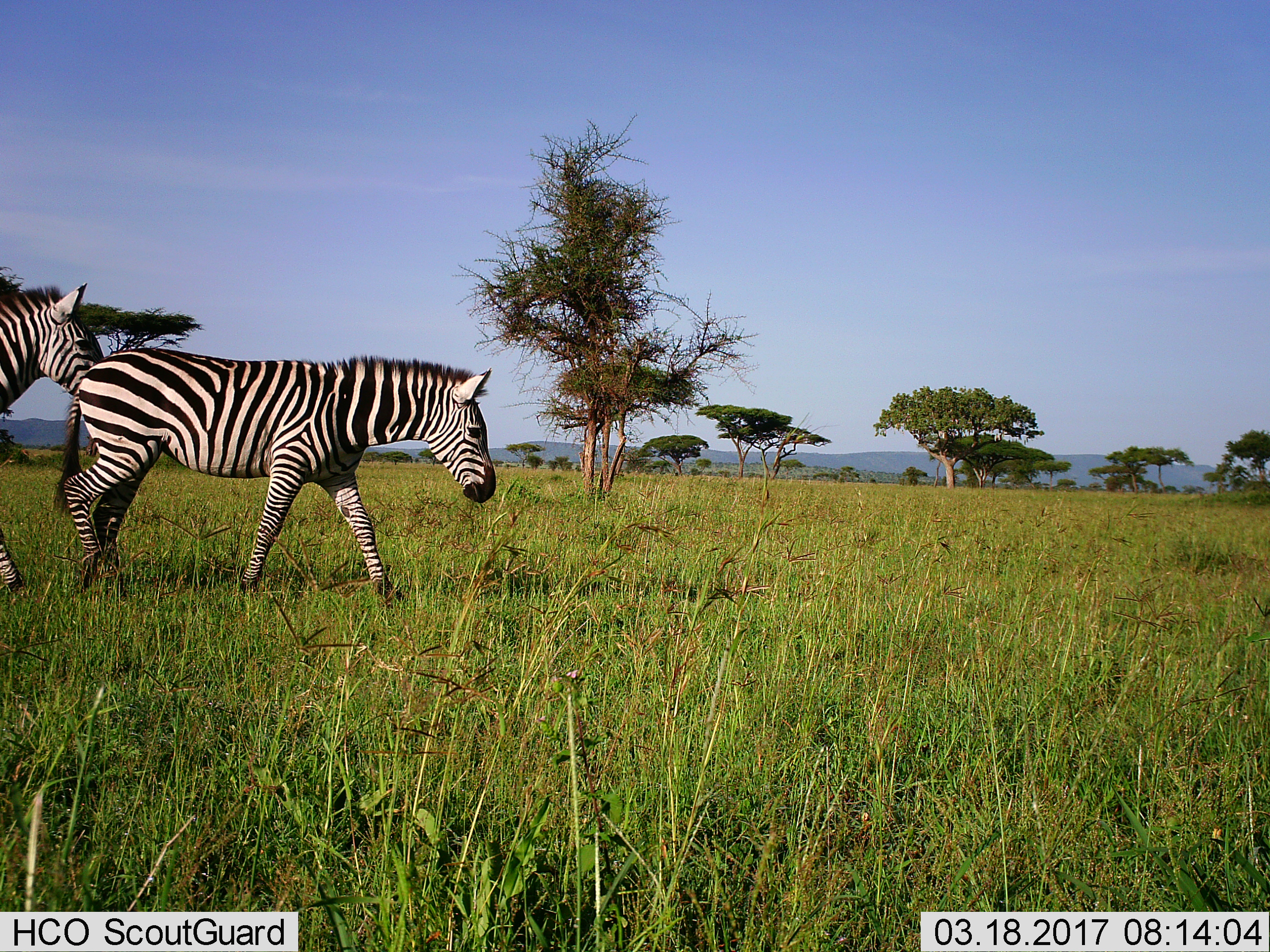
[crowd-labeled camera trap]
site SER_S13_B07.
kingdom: Animalia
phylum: Chordata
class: Mammalia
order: Perissodactyla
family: Equidae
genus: Equus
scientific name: Equus quagga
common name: plains zebra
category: zebraplains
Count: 2.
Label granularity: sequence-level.